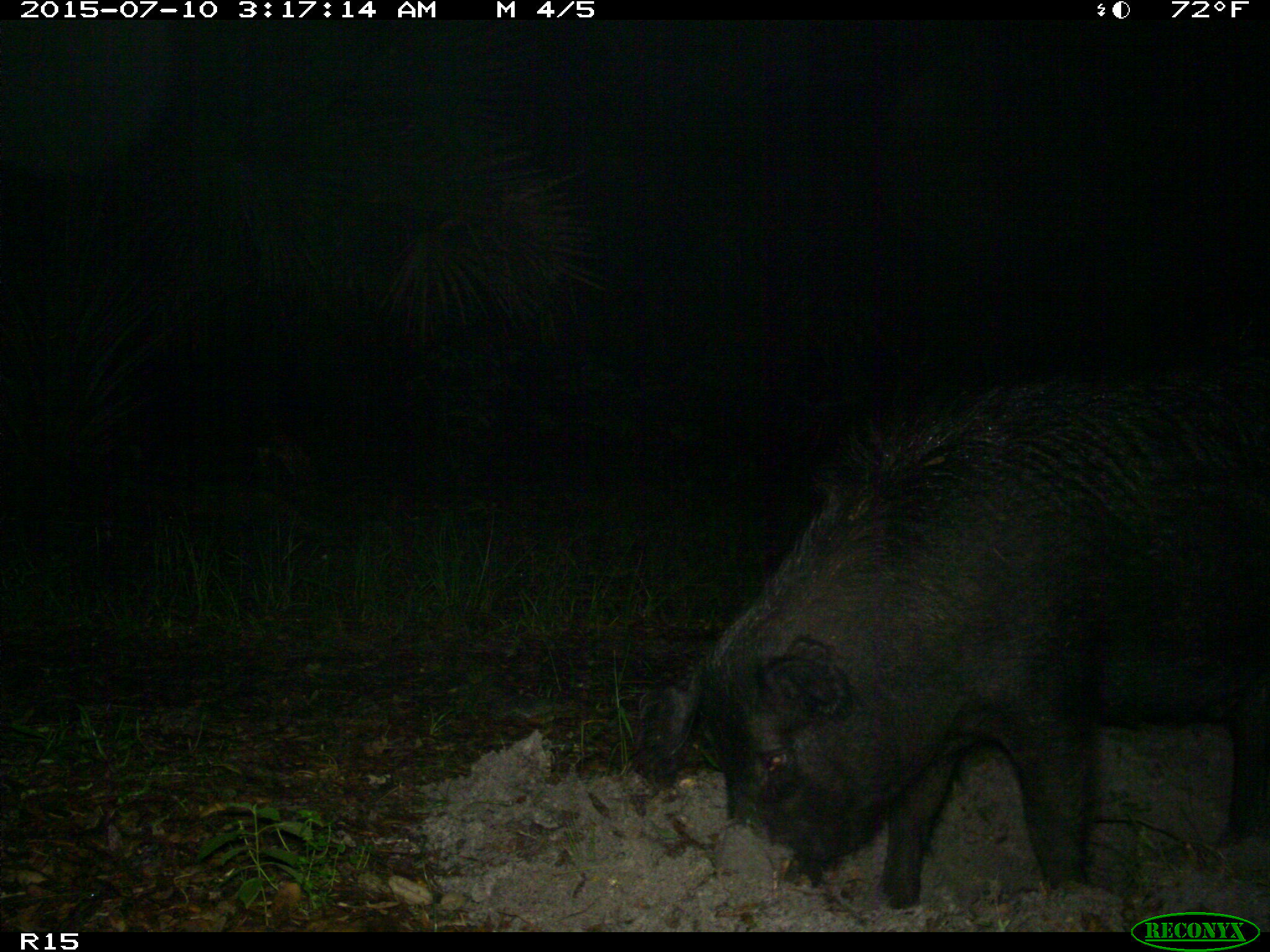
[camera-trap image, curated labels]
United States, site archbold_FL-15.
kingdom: Animalia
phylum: Chordata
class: Mammalia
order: Artiodactyla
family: Suidae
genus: Sus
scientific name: Sus scrofa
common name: wild boar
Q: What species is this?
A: Sus scrofa (wild boar).